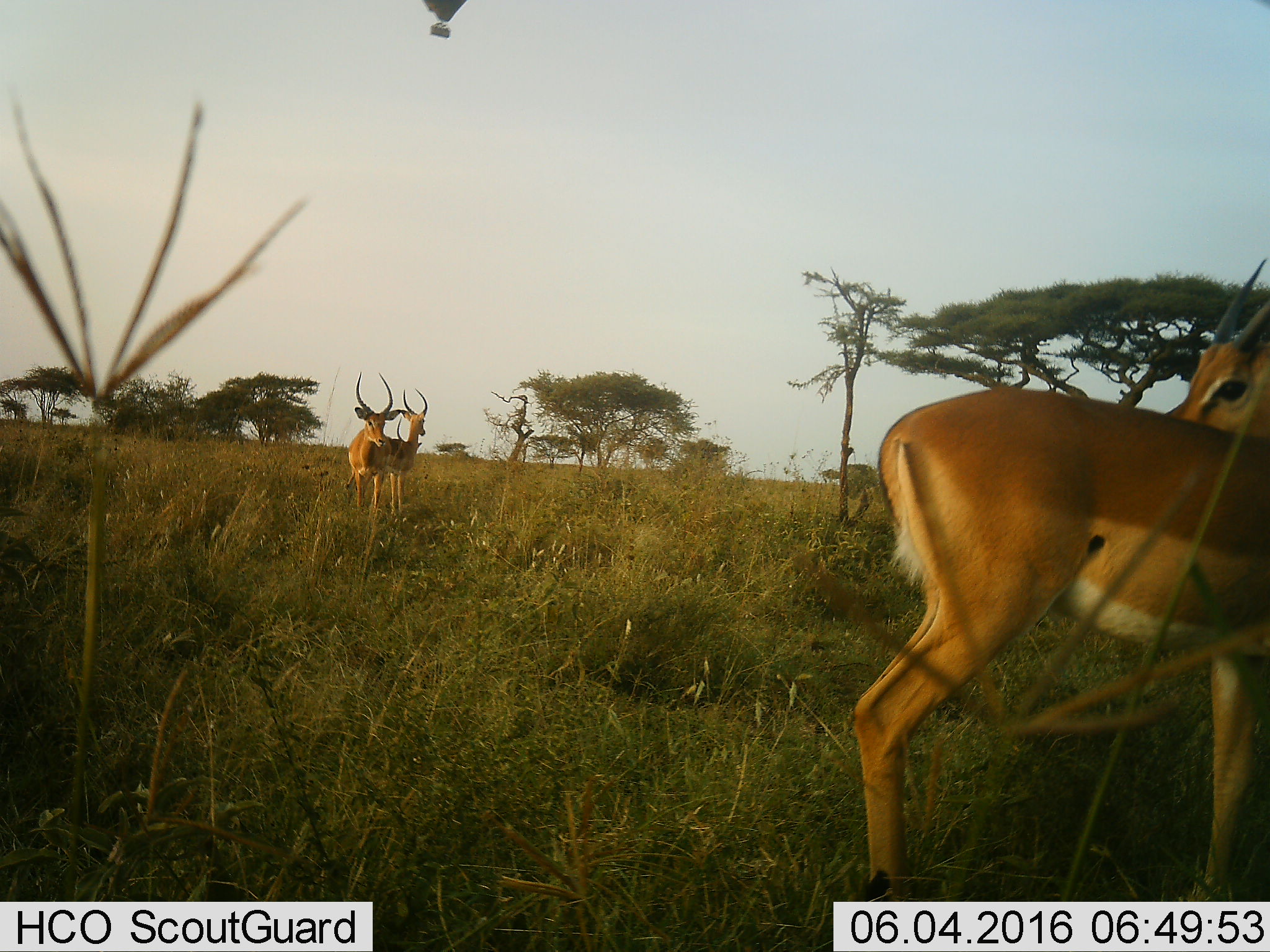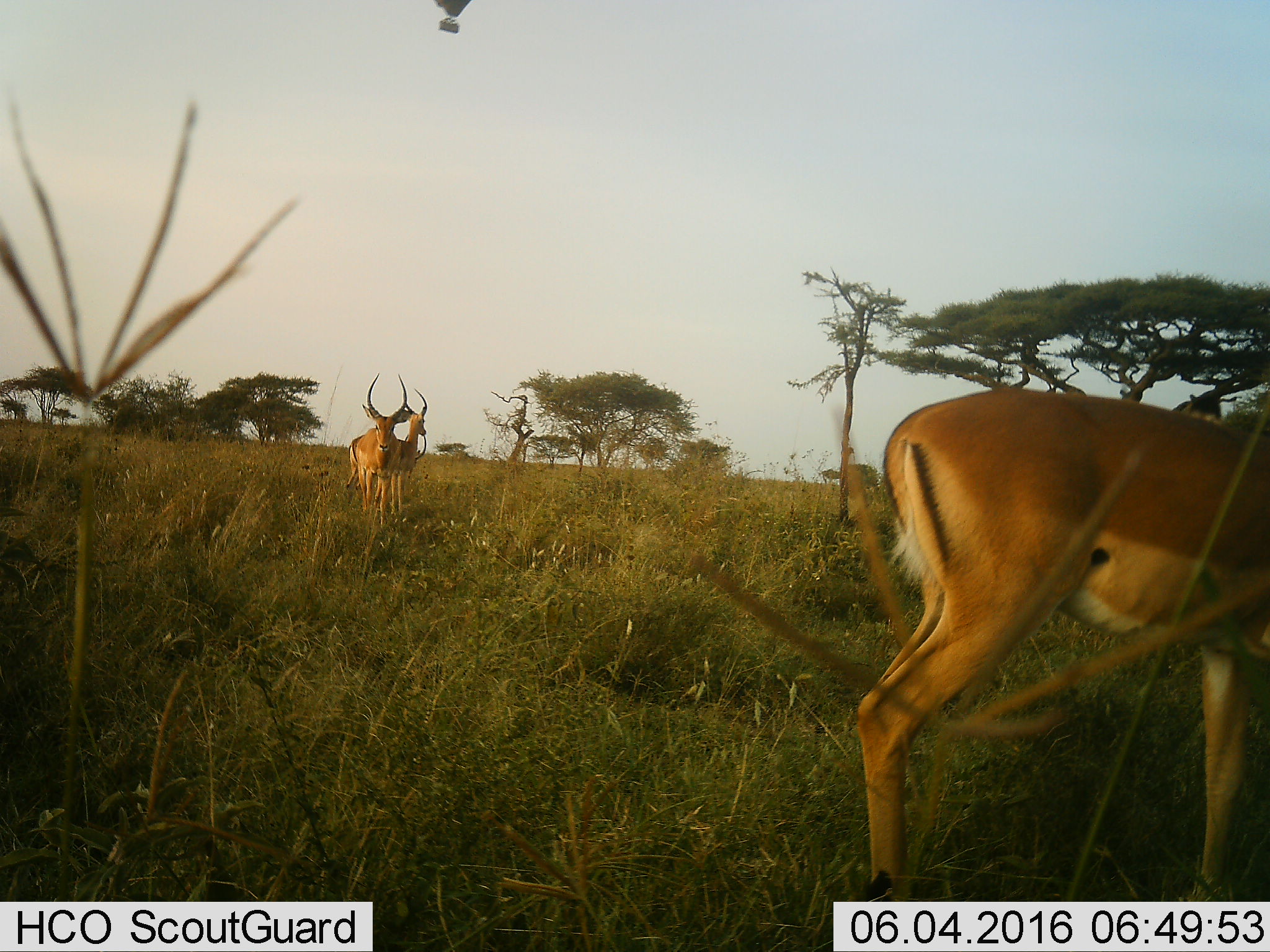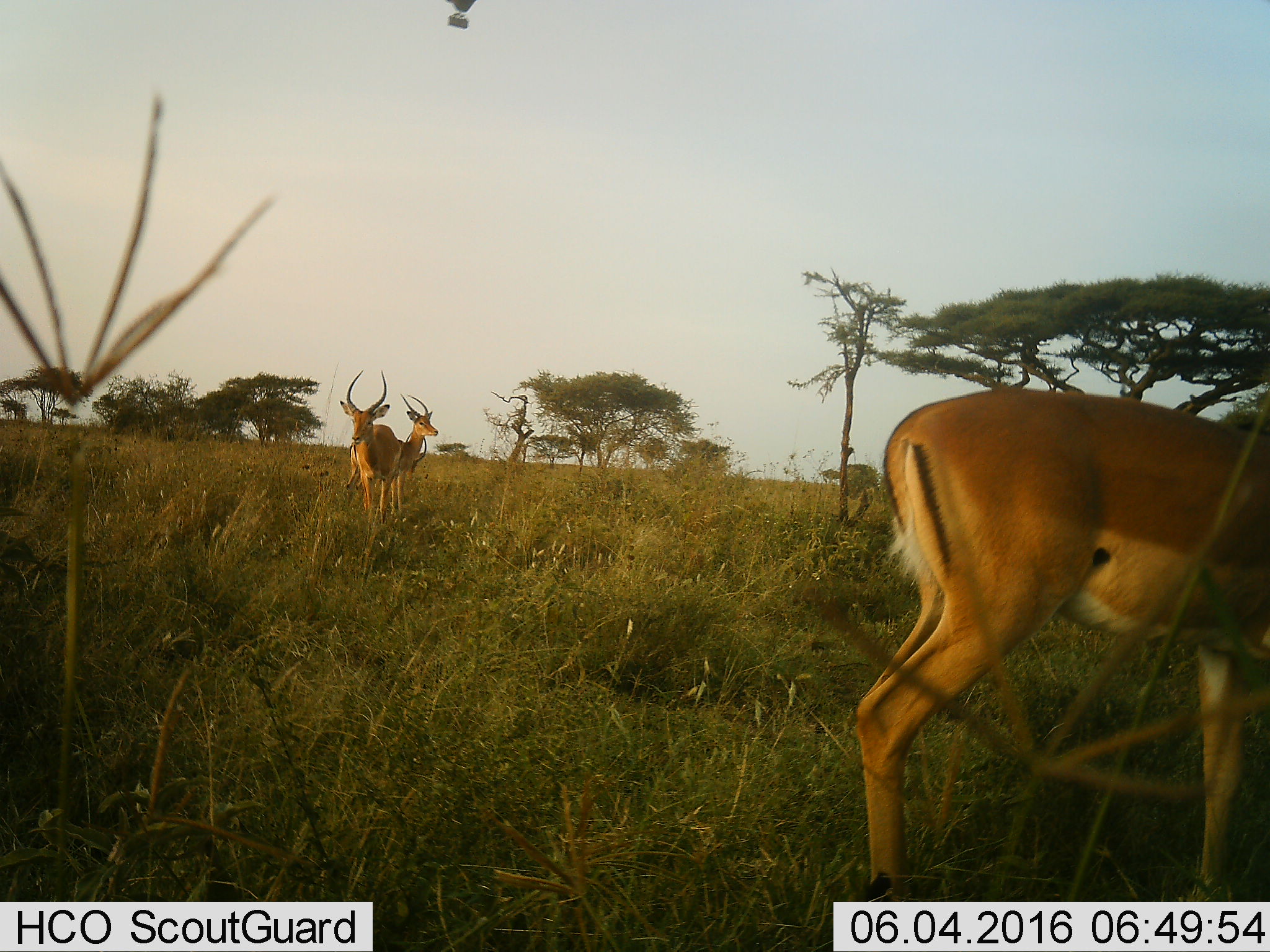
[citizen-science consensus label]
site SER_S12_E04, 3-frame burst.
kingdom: Animalia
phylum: Chordata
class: Mammalia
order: Artiodactyla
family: Bovidae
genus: Aepyceros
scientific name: Aepyceros melampus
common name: impala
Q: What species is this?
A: Impala (Aepyceros melampus).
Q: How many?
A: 4.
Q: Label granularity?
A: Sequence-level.